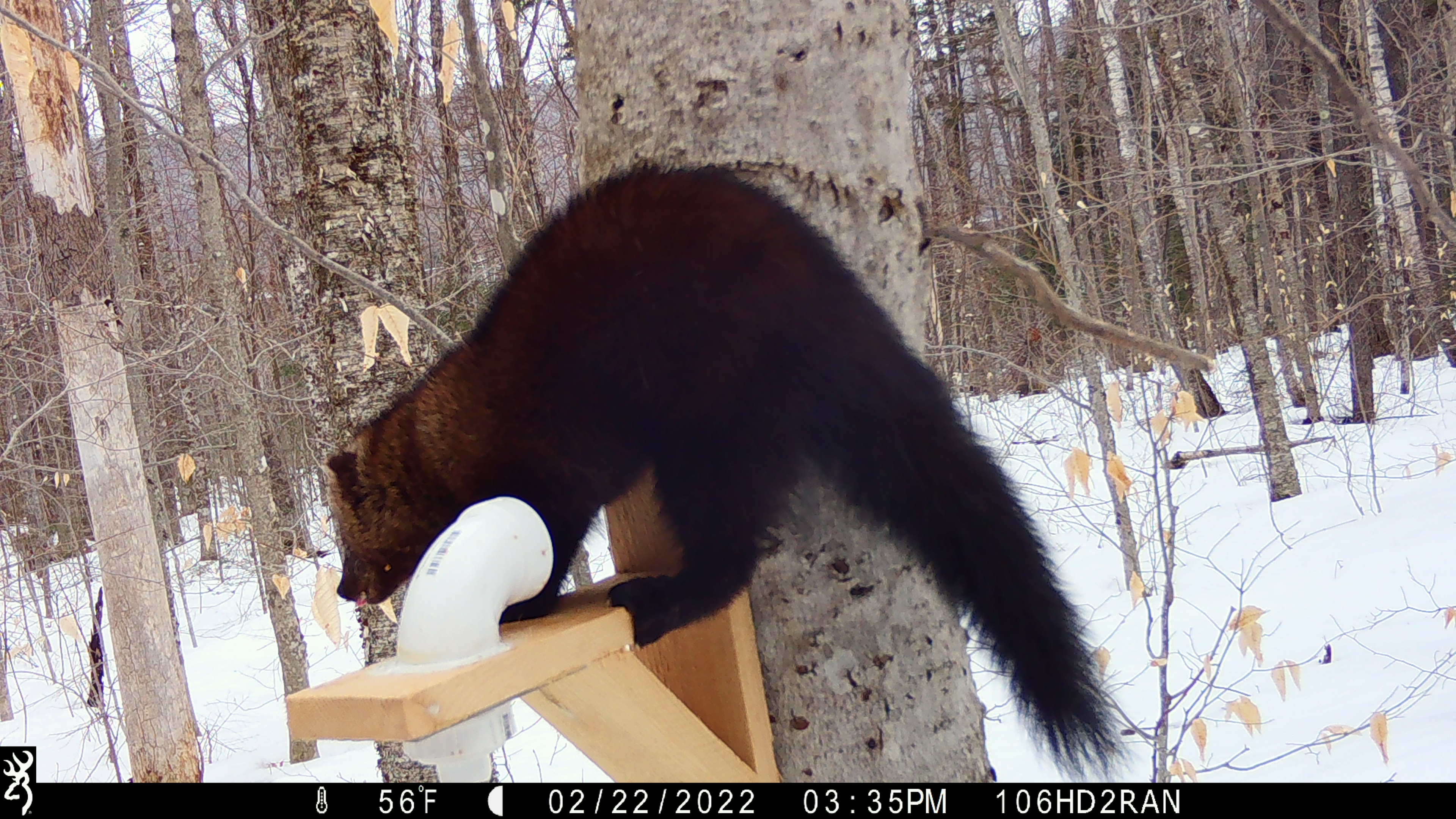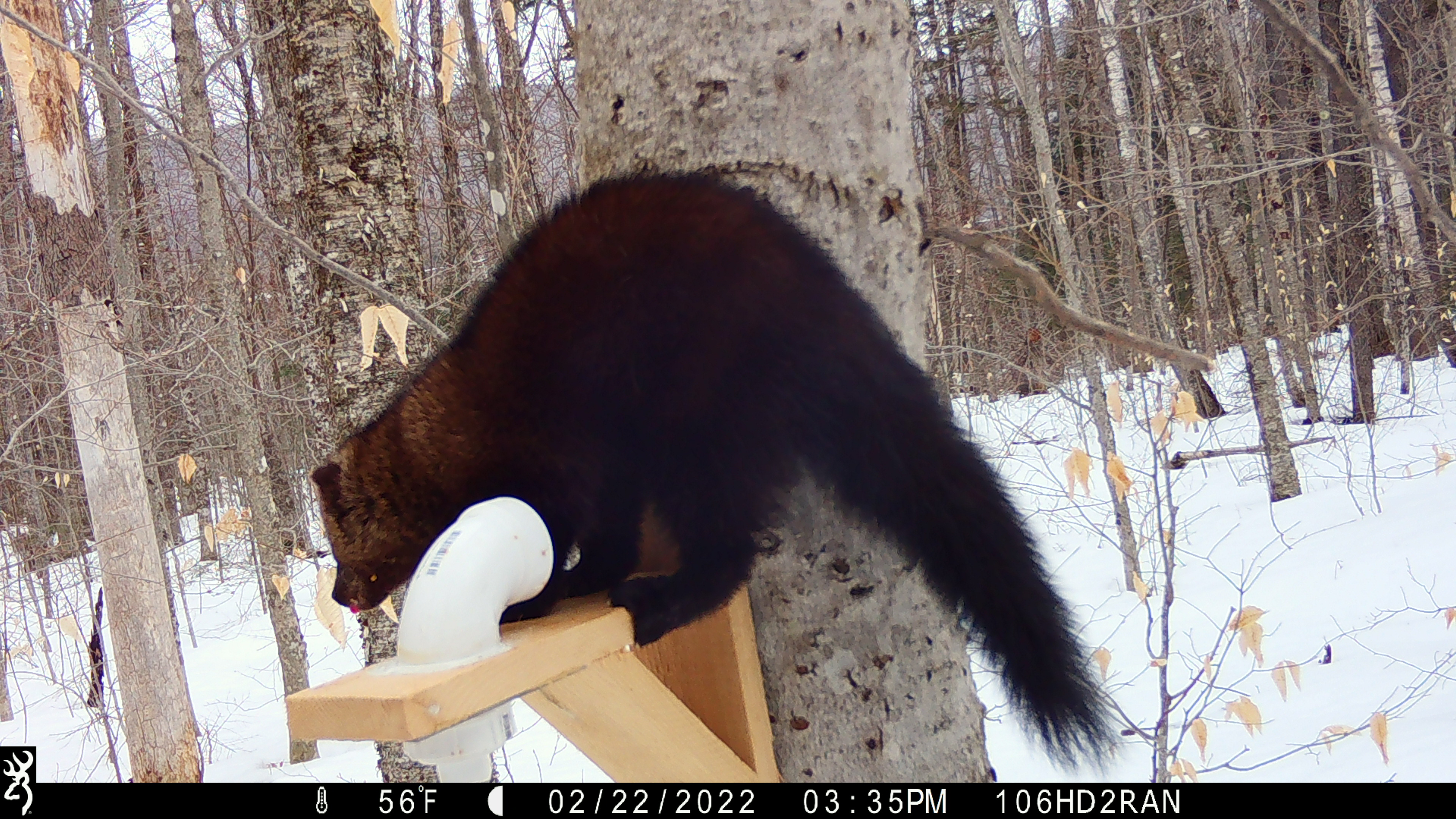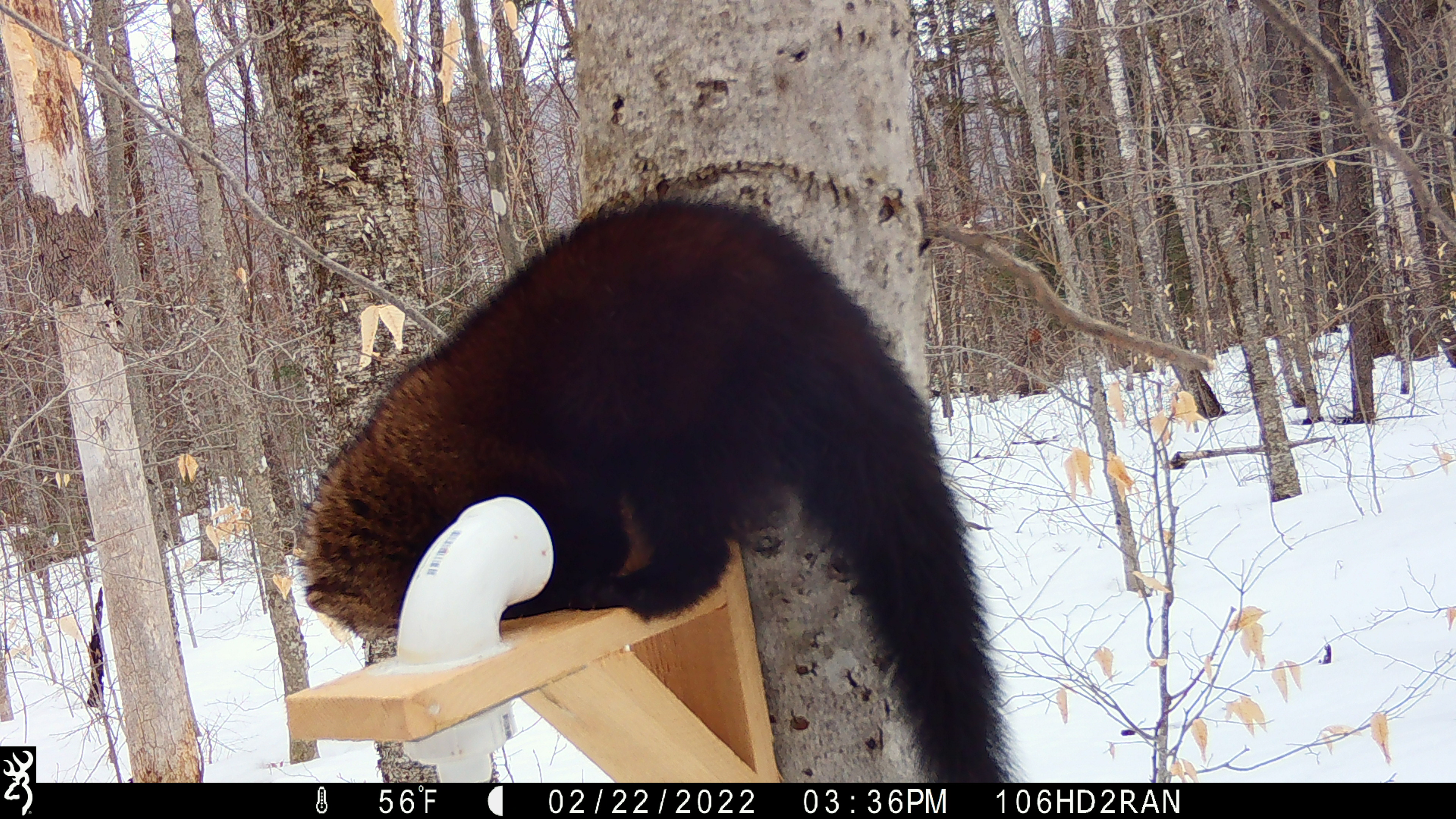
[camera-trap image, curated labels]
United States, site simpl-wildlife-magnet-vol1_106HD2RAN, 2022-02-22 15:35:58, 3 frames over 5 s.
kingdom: Animalia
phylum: Chordata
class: Mammalia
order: Carnivora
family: Mustelidae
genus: Pekania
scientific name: Pekania pennanti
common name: fisher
Fisher (Pekania pennanti).